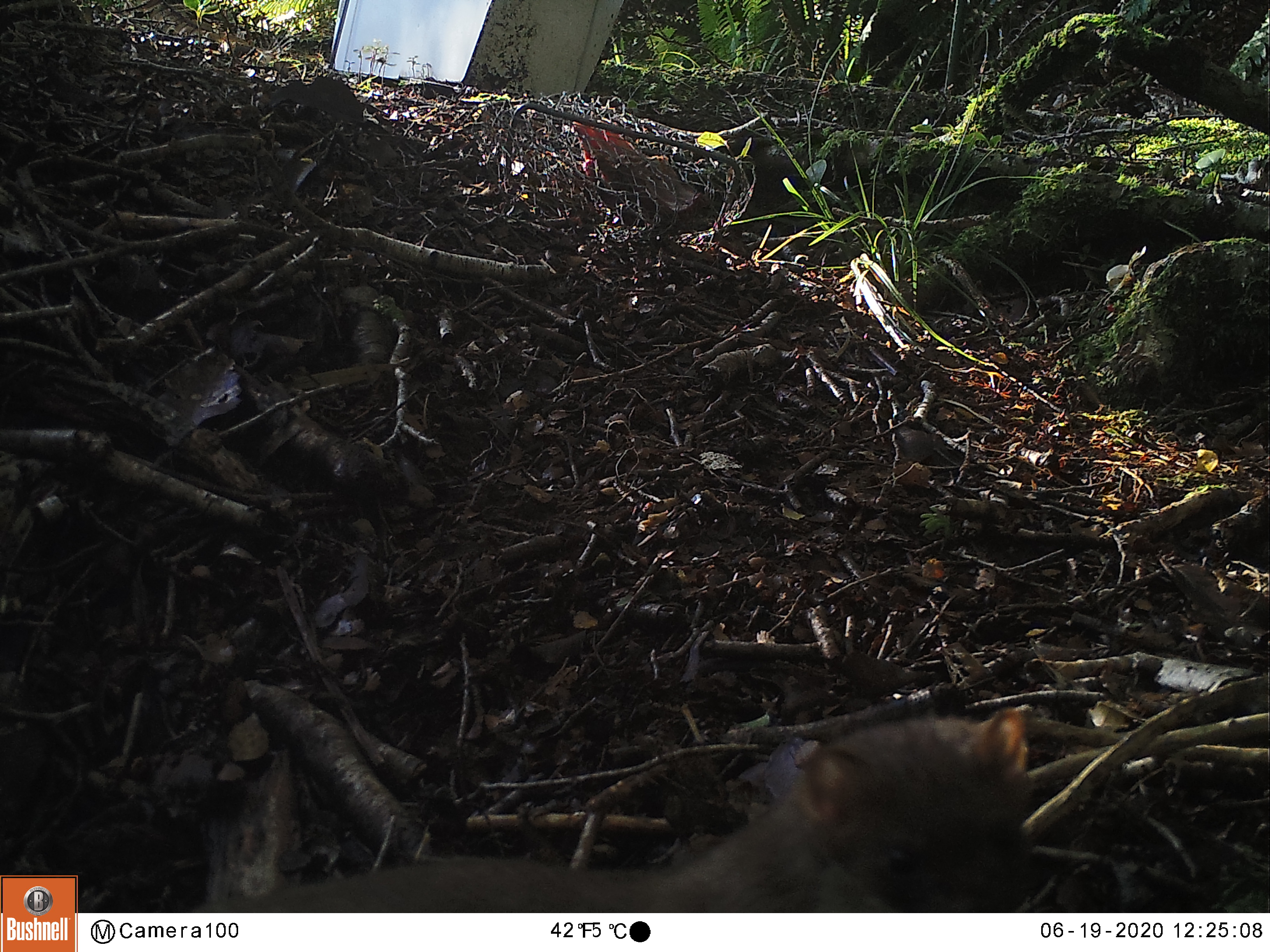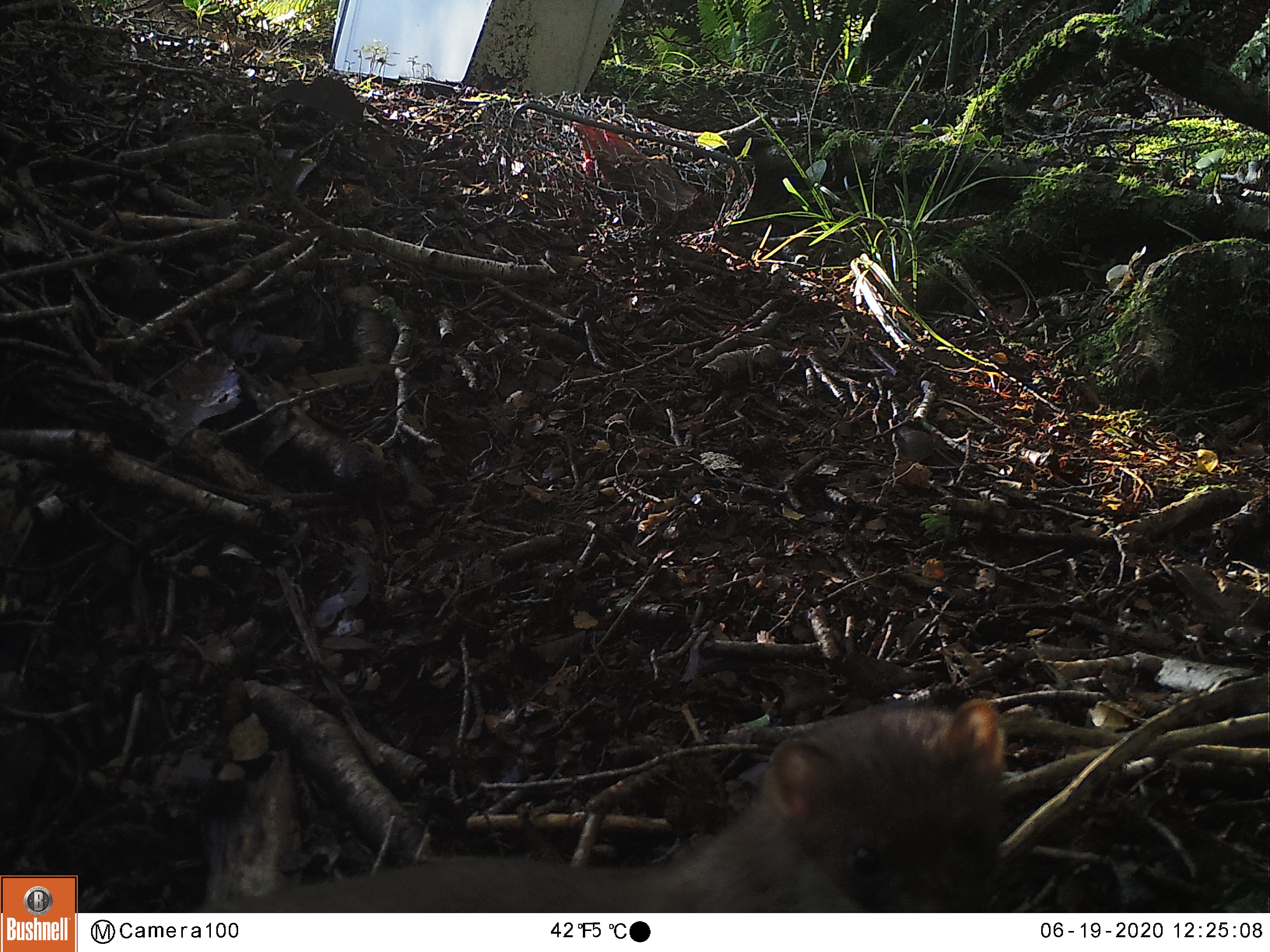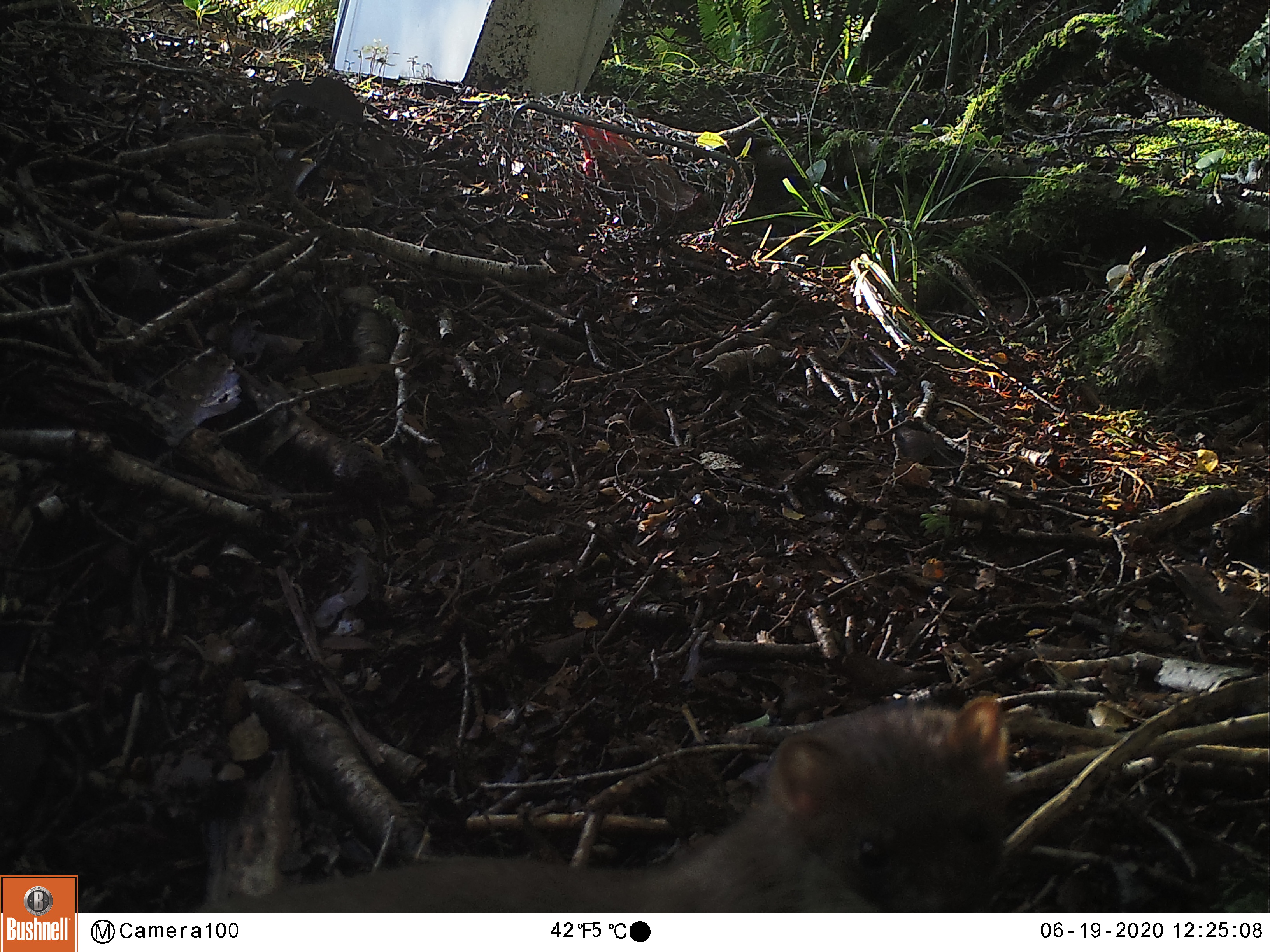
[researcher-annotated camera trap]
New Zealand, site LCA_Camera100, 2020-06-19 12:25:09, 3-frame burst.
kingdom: Animalia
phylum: Chordata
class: Mammalia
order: Carnivora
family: Mustelidae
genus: Mustela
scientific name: Mustela erminea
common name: stoat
Stoat (Mustela erminea).